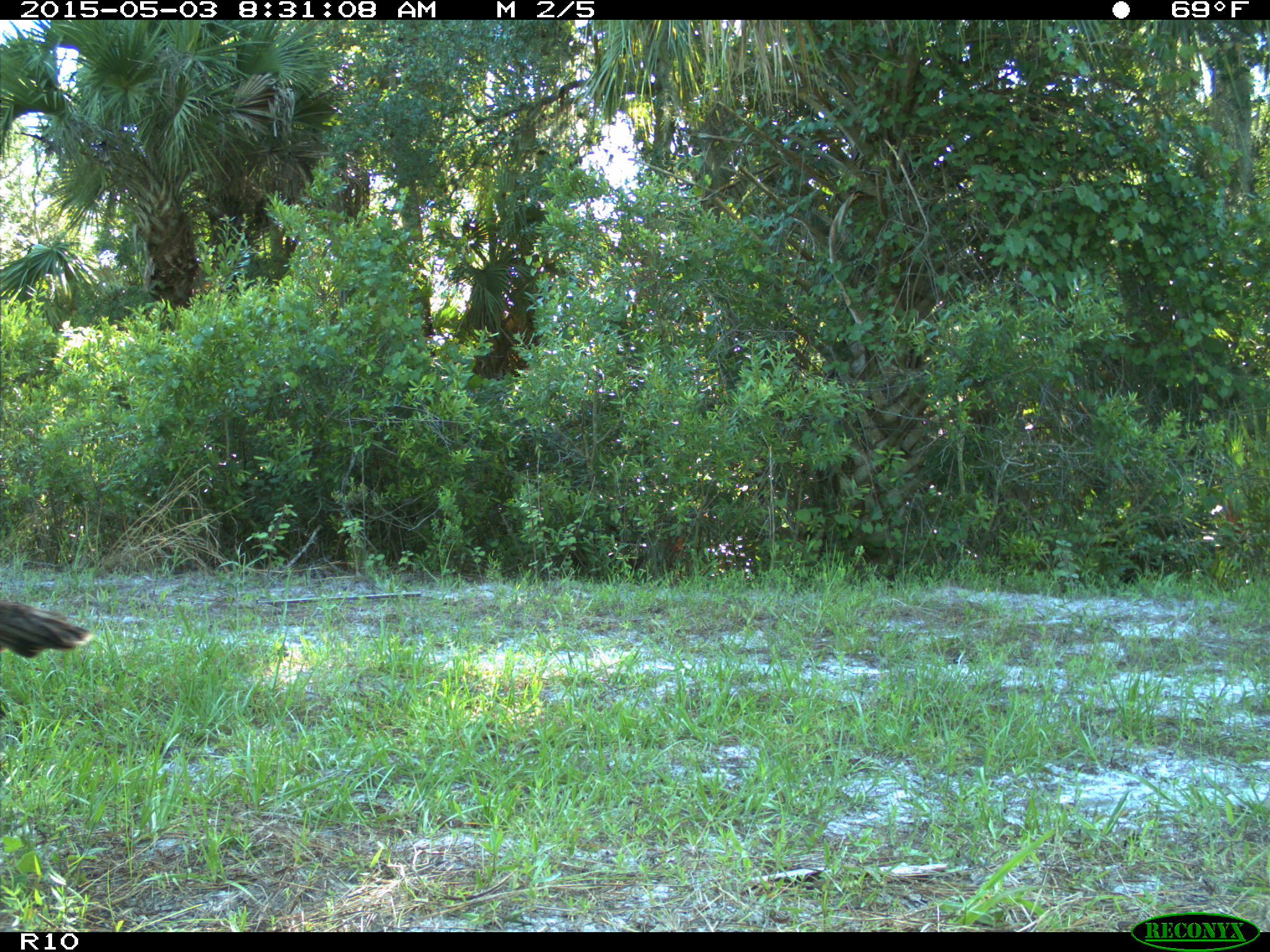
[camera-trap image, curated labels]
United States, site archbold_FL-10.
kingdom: Animalia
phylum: Chordata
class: Aves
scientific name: Aves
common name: birds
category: unidentified bird